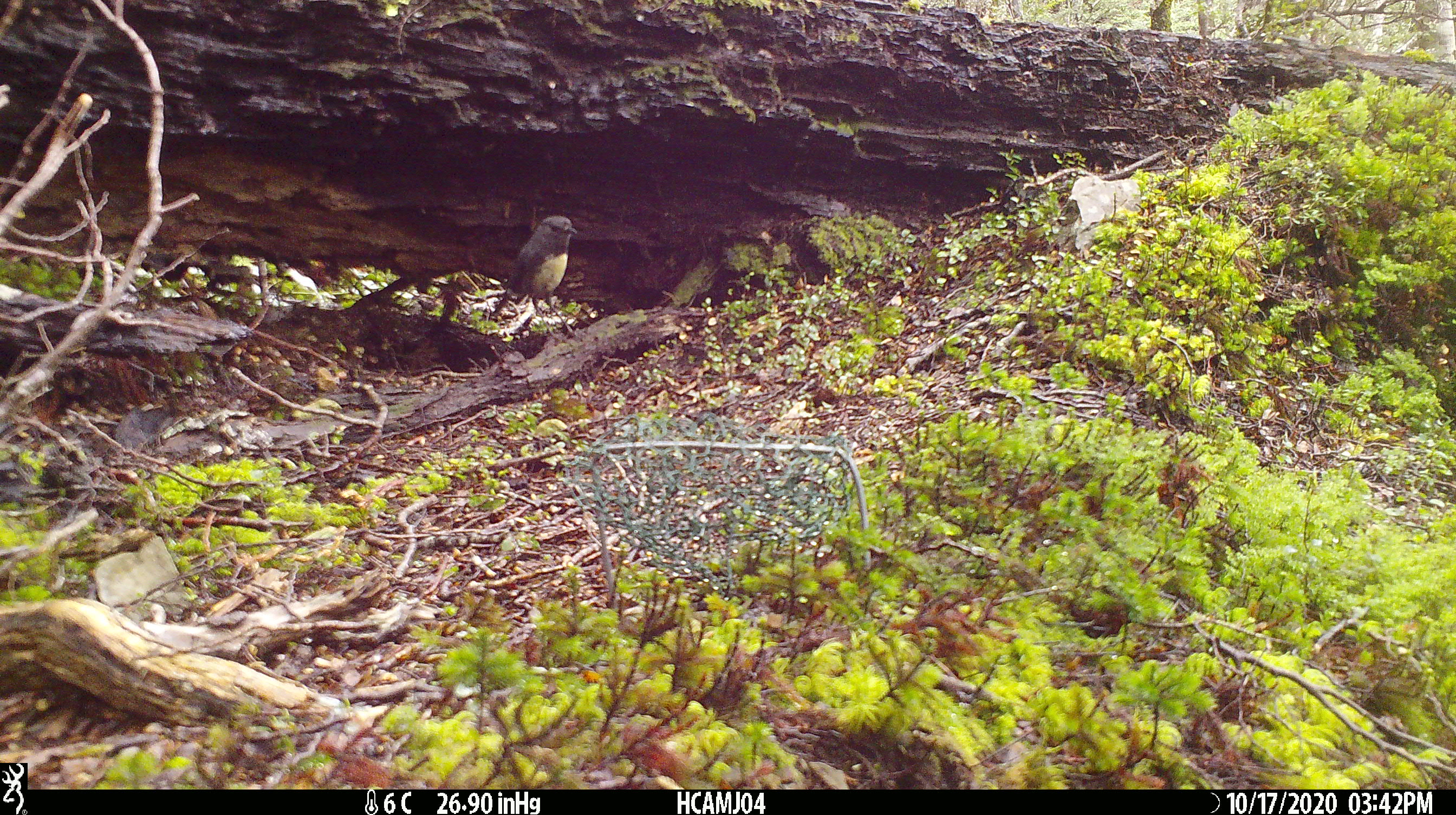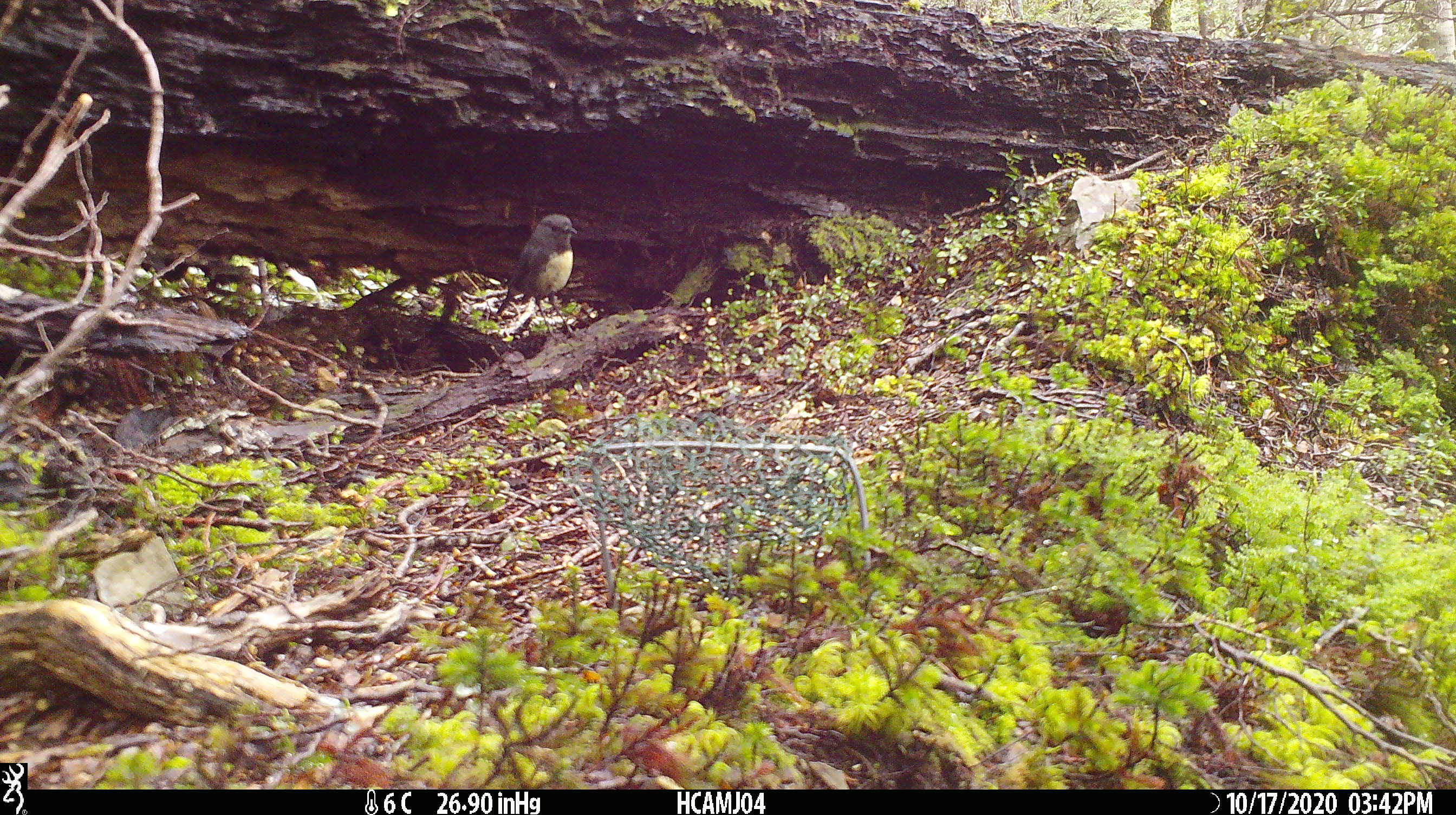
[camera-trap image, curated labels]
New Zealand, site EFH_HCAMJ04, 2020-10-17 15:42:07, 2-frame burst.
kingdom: Animalia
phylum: Chordata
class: Aves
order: Passeriformes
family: Petroicidae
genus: Petroica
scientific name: Petroica australis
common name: new zealand robin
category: robin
Robin (new zealand robin) (Petroica australis).